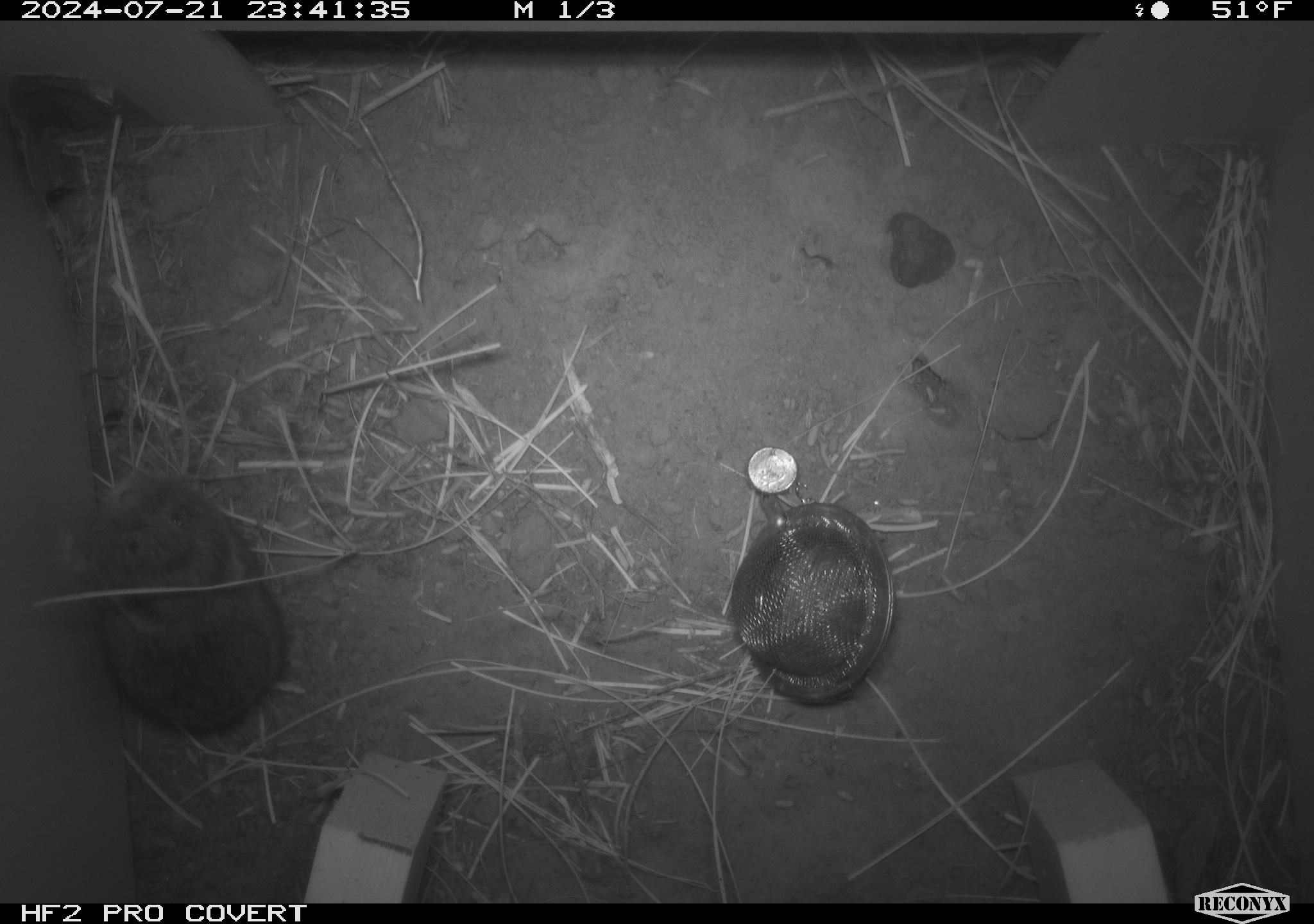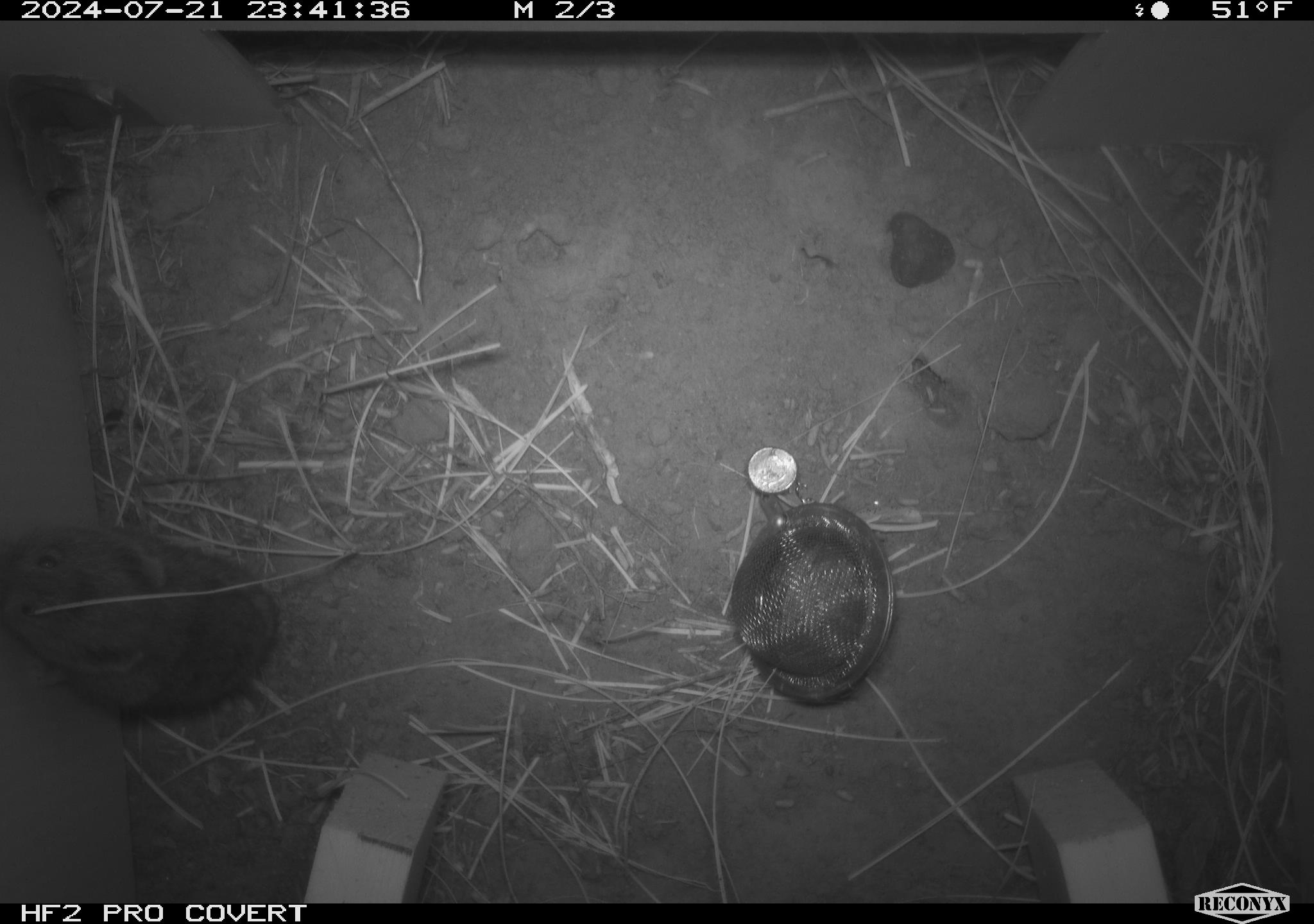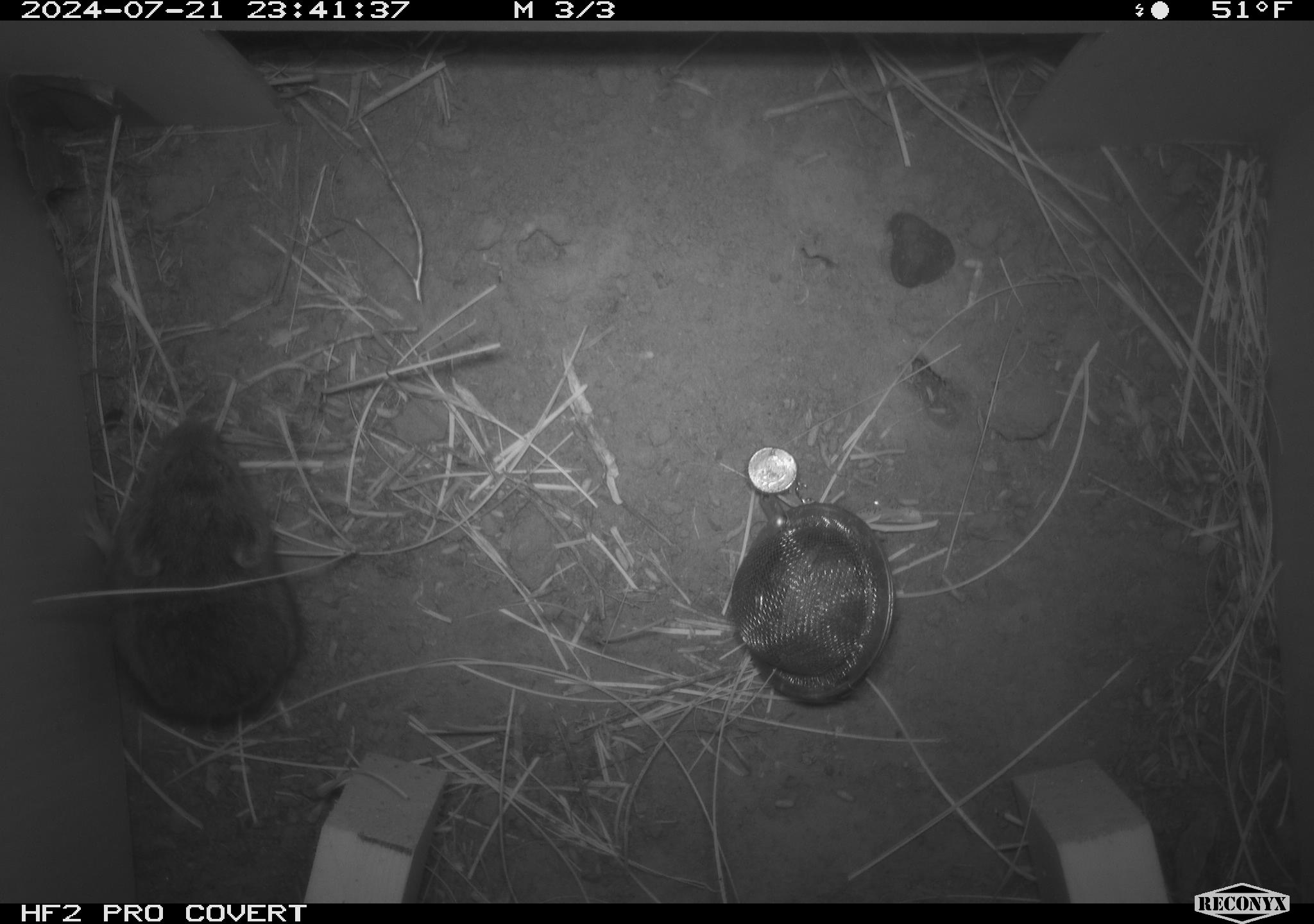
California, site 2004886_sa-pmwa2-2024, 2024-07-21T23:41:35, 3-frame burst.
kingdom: Animalia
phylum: Chordata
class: Mammalia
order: Rodentia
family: Cricetidae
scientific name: Arvicolinae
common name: voles, lemmings, and muskrats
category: arvicolinae subfamily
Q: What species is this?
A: Arvicolinae subfamily (voles, lemmings, and muskrats) (Arvicolinae).